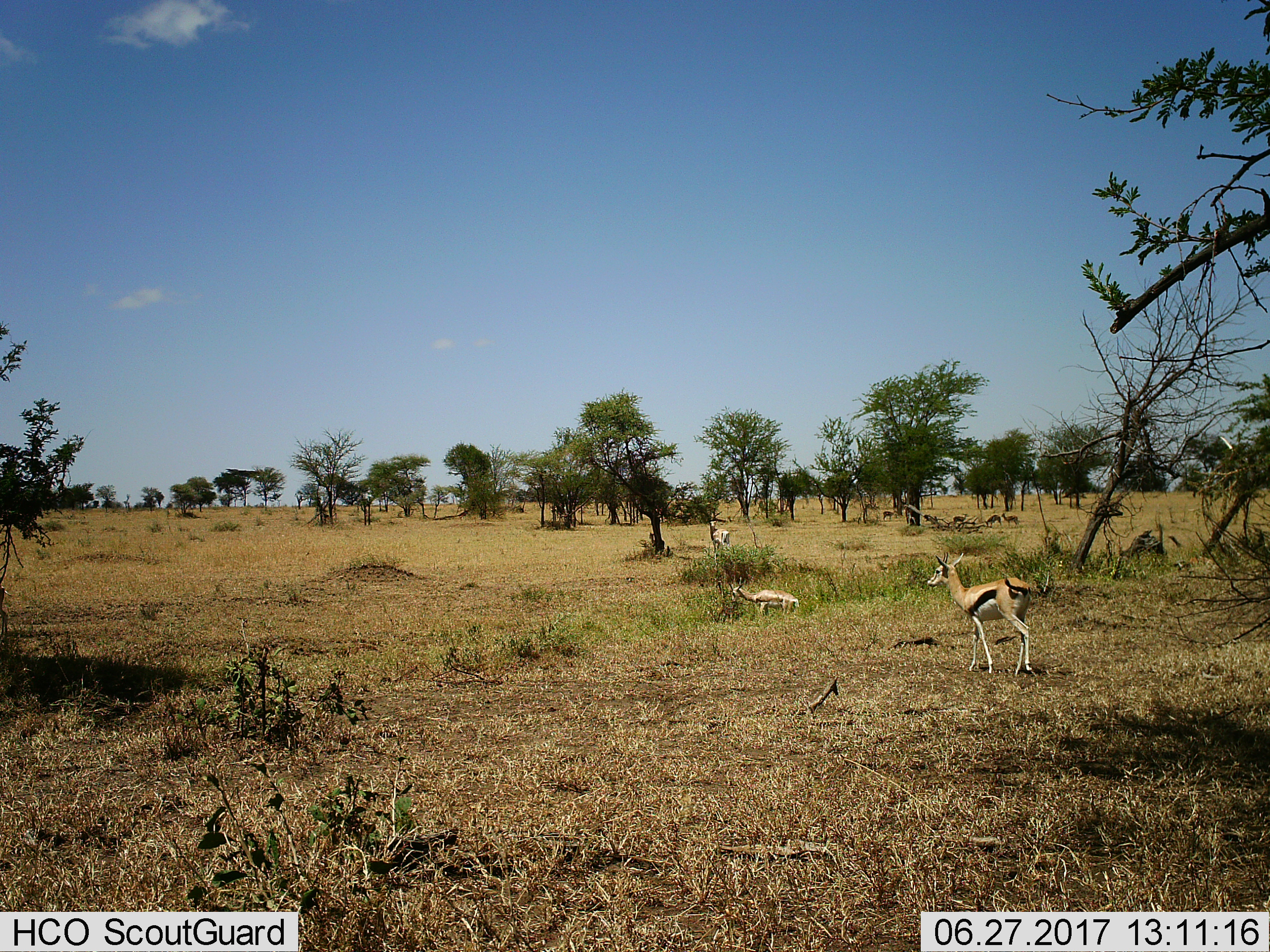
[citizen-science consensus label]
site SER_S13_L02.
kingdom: Animalia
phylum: Chordata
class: Mammalia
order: Artiodactyla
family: Bovidae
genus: Eudorcas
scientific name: Eudorcas thomsonii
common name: thomson's gazelle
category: gazellethomsons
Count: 3.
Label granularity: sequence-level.